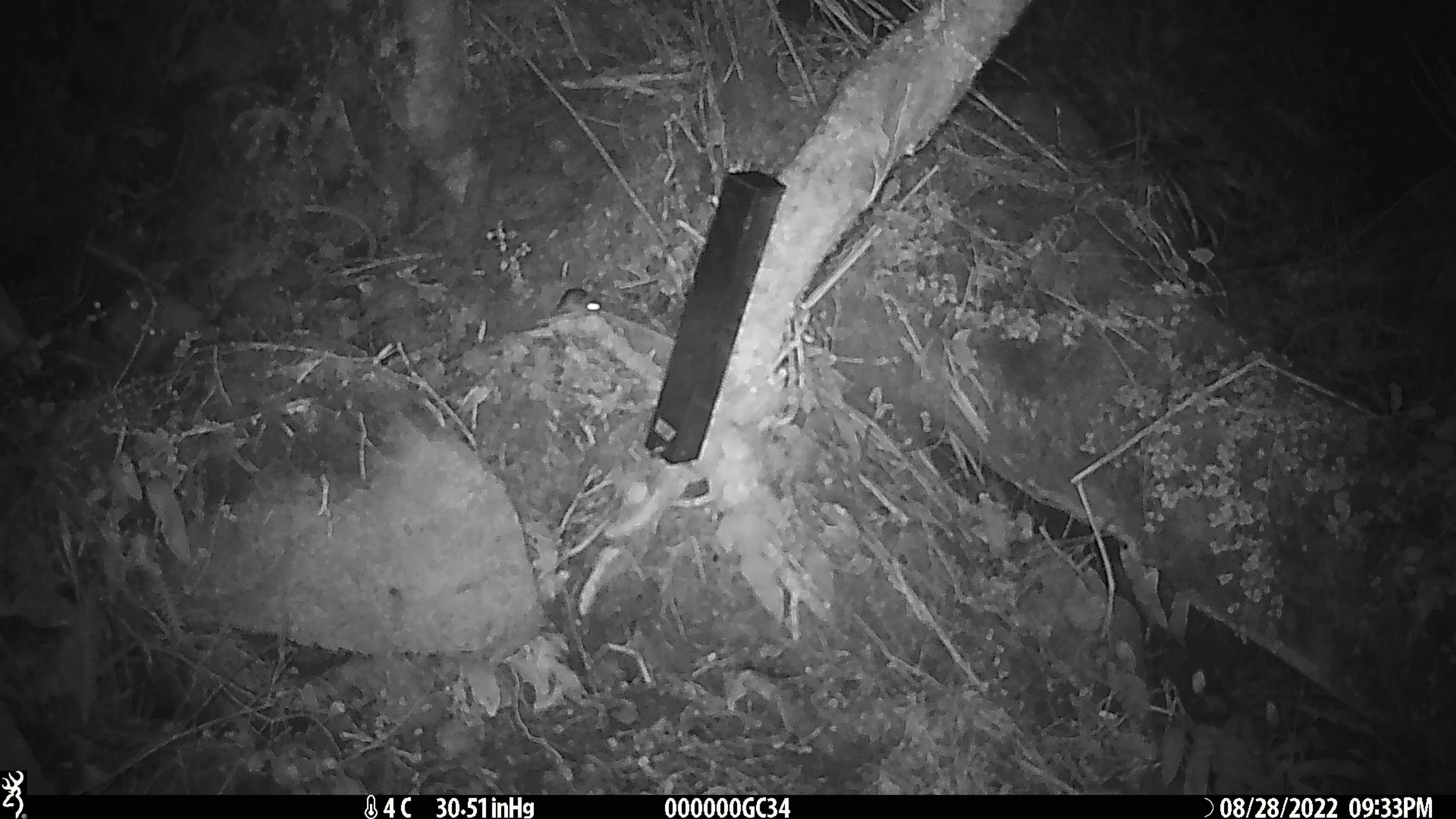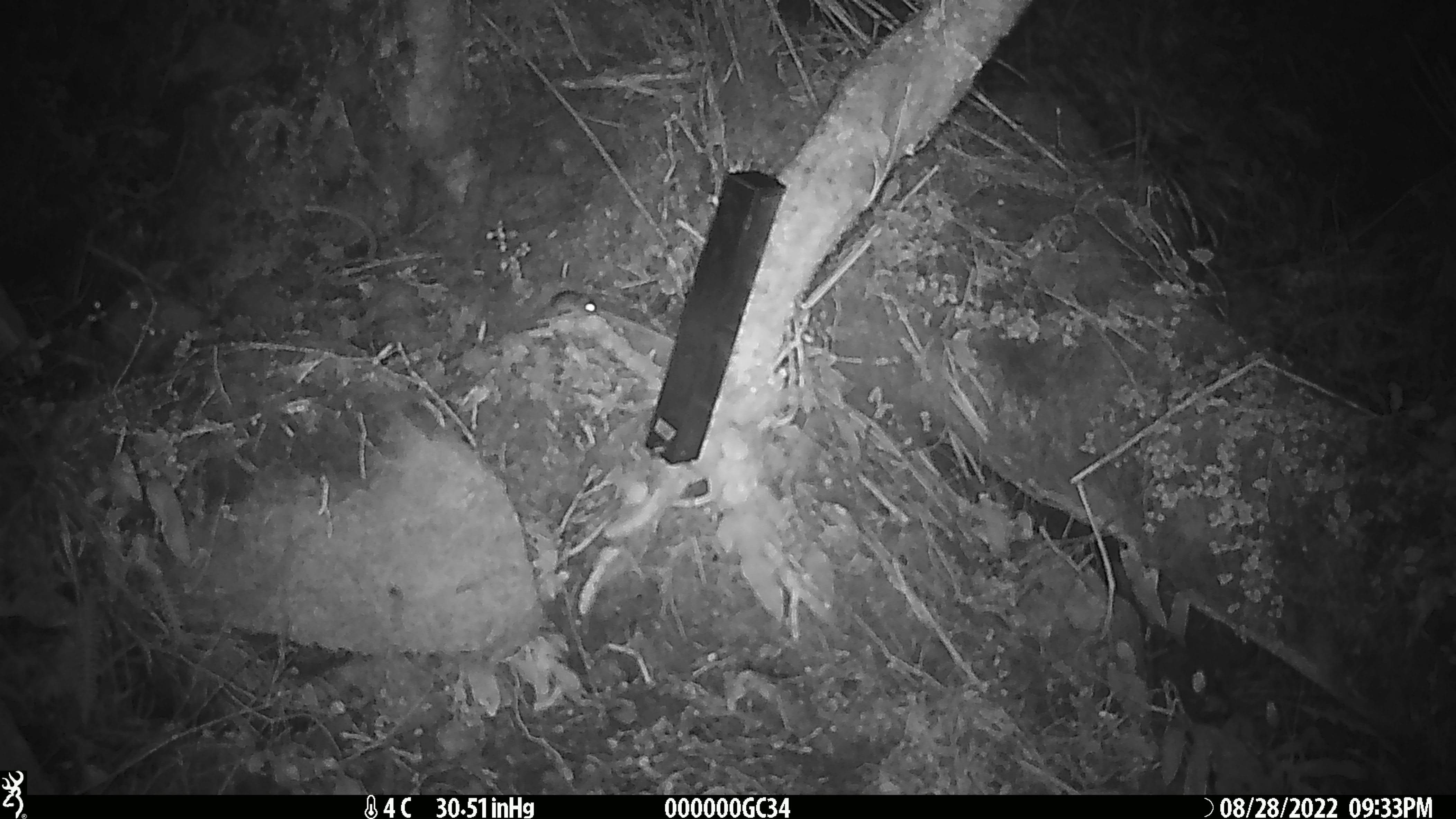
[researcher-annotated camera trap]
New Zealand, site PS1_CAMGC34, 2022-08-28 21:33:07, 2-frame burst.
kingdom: Animalia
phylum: Chordata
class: Mammalia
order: Rodentia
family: Muridae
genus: Mus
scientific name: Mus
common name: mouse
Mouse (Mus).